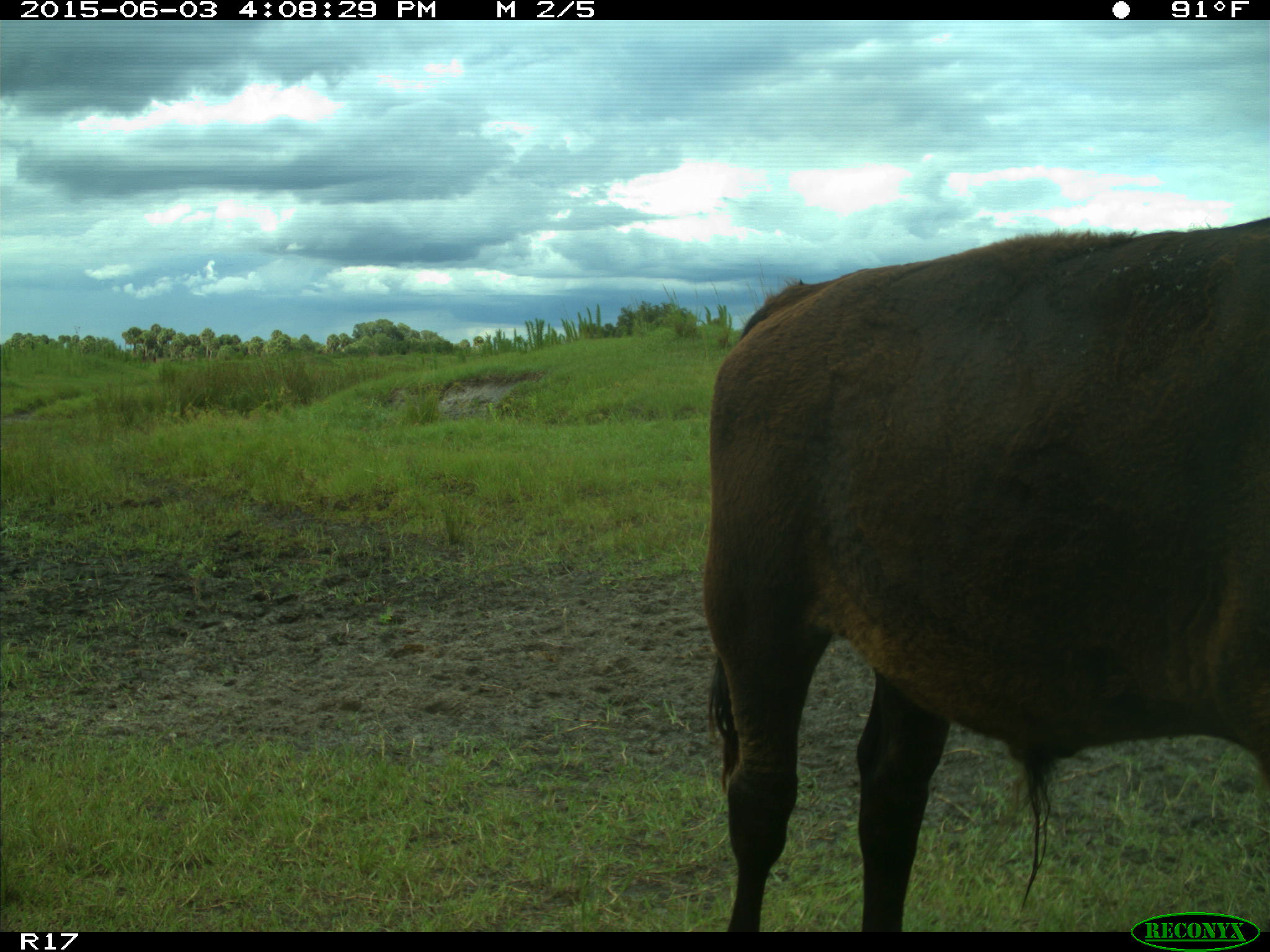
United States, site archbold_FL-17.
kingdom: Animalia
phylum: Chordata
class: Mammalia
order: Artiodactyla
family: Bovidae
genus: Bos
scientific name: Bos taurus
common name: domestic cow